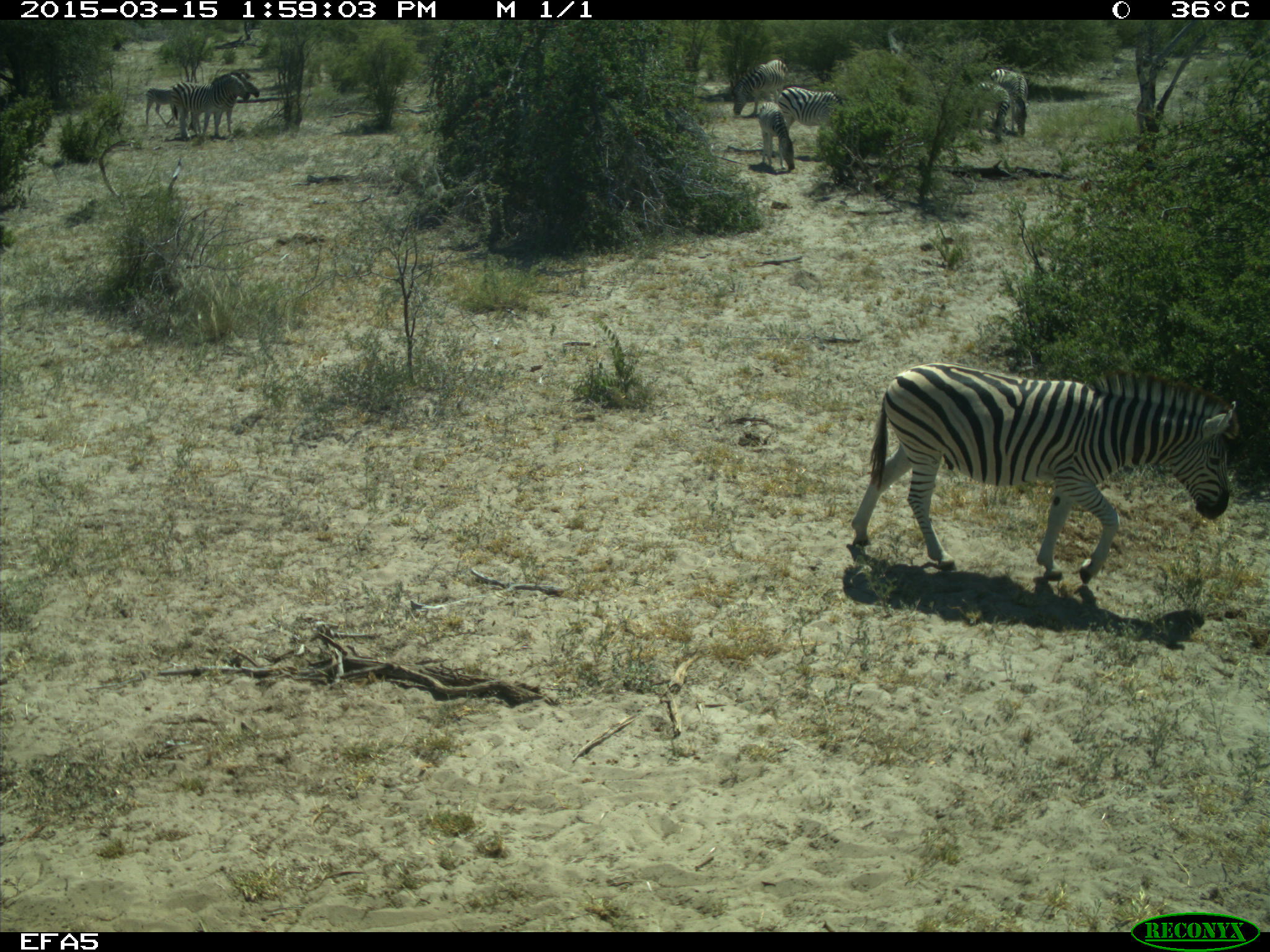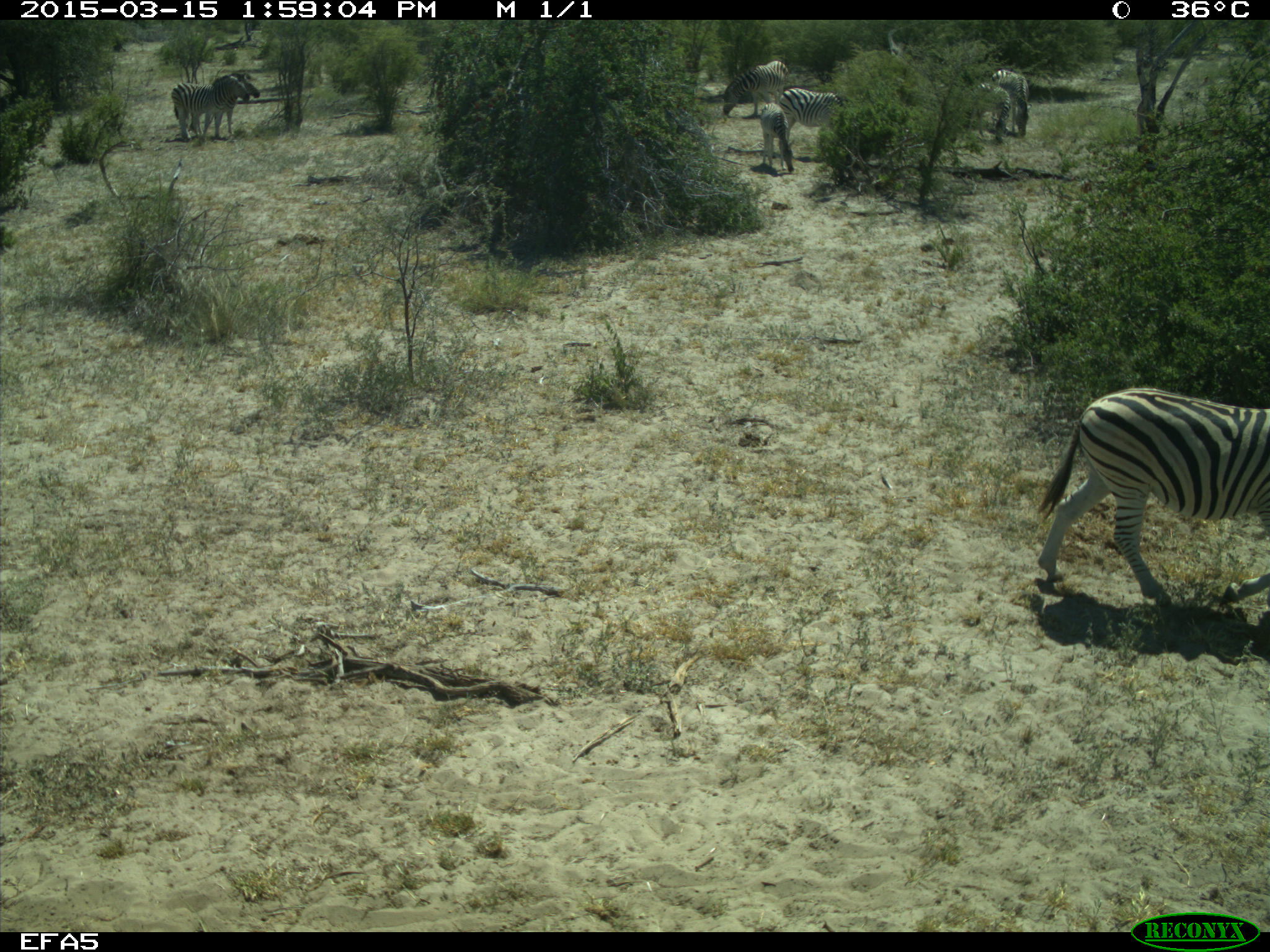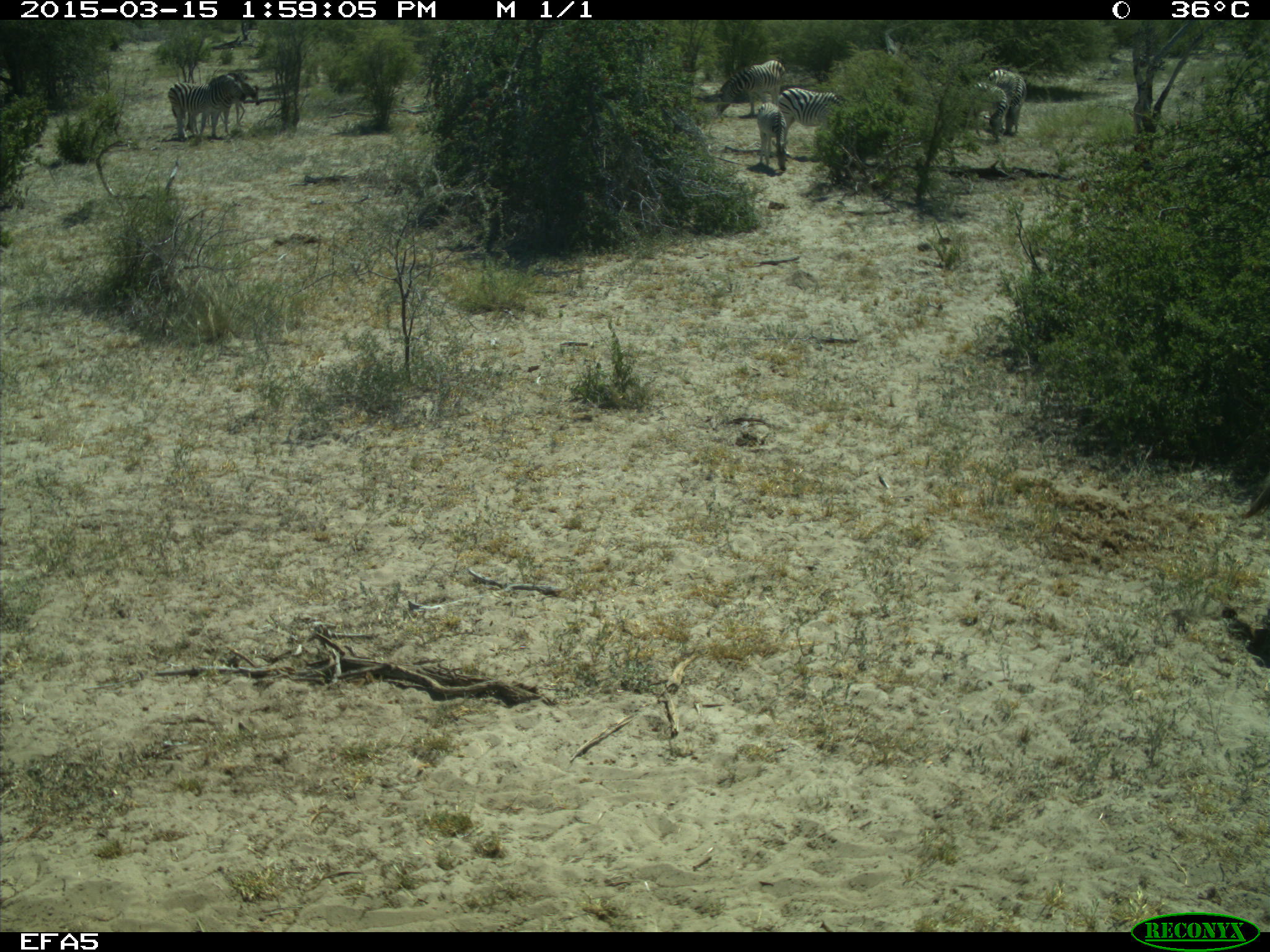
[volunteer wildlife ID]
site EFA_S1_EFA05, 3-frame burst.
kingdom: Animalia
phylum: Chordata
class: Mammalia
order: Perissodactyla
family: Equidae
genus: Equus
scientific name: Equus quagga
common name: plains zebra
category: zebraplains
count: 8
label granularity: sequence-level